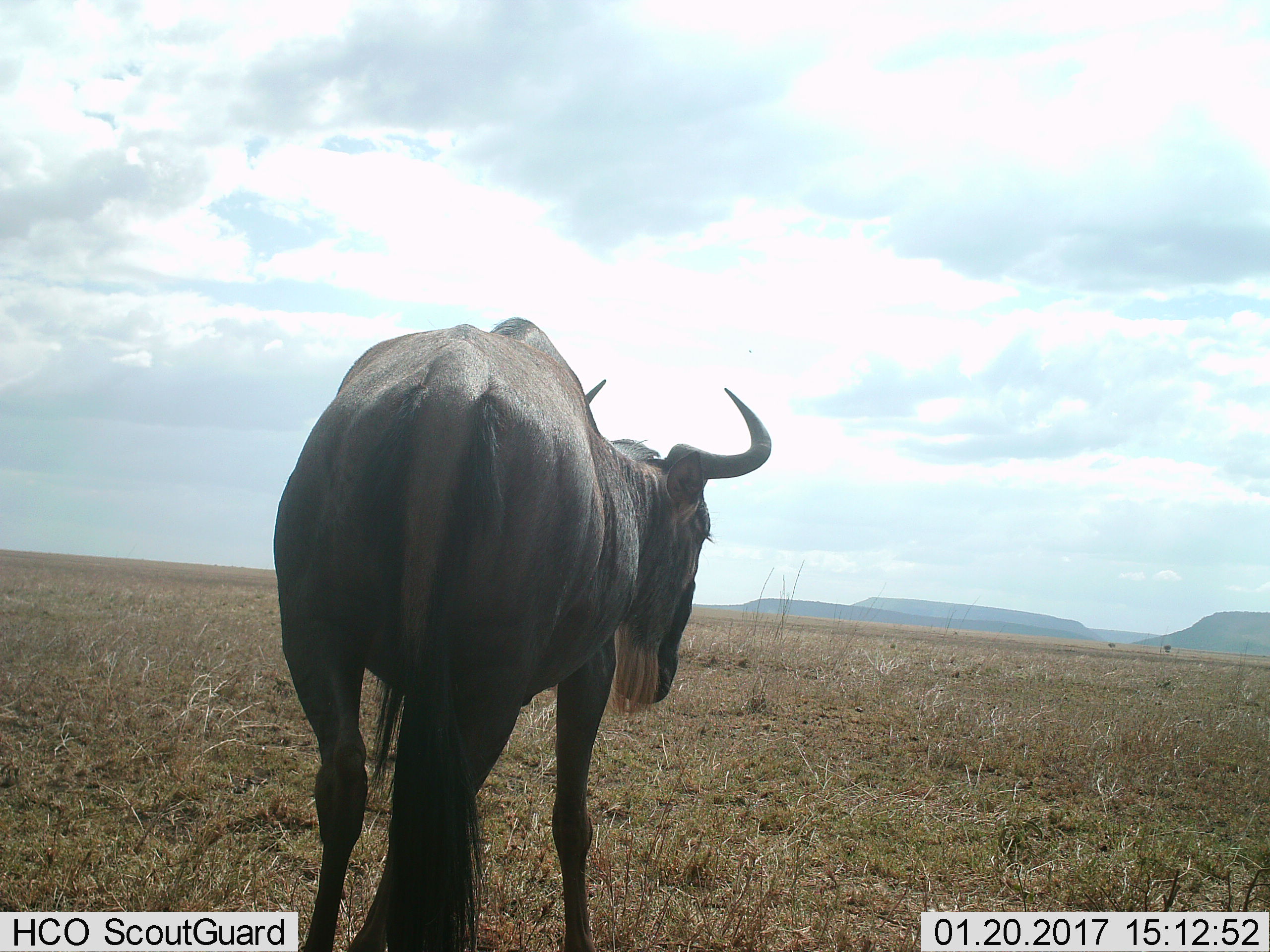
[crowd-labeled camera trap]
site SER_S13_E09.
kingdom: Animalia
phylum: Chordata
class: Mammalia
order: Artiodactyla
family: Bovidae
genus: Connochaetes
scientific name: Connochaetes taurinus taurinus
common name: blue wildebeest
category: wildebeestblue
Wildebeestblue (blue wildebeest) (Connochaetes taurinus taurinus), count 1. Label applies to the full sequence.